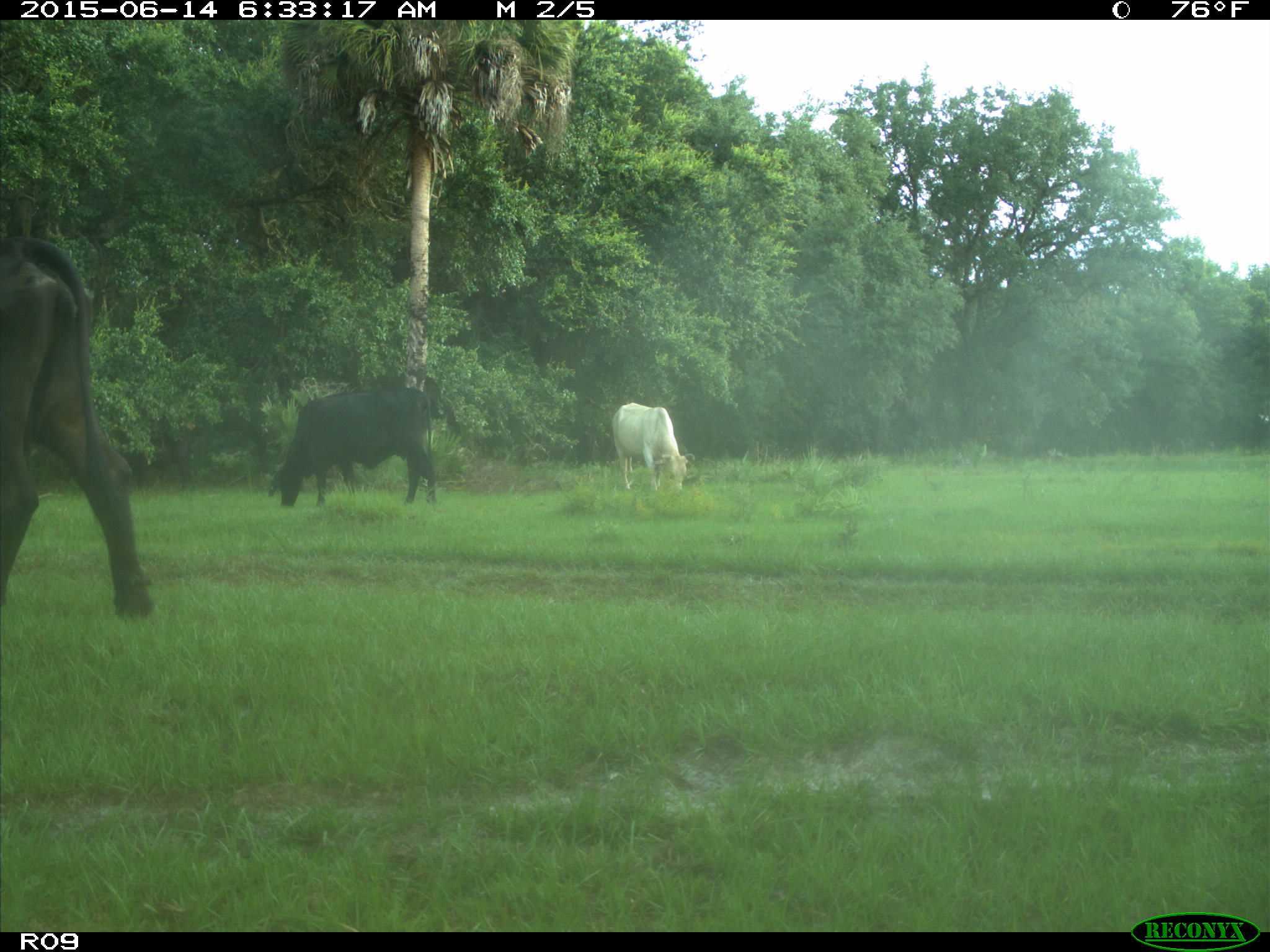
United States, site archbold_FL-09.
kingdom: Animalia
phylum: Chordata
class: Mammalia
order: Artiodactyla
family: Bovidae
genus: Bos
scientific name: Bos taurus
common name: domestic cow